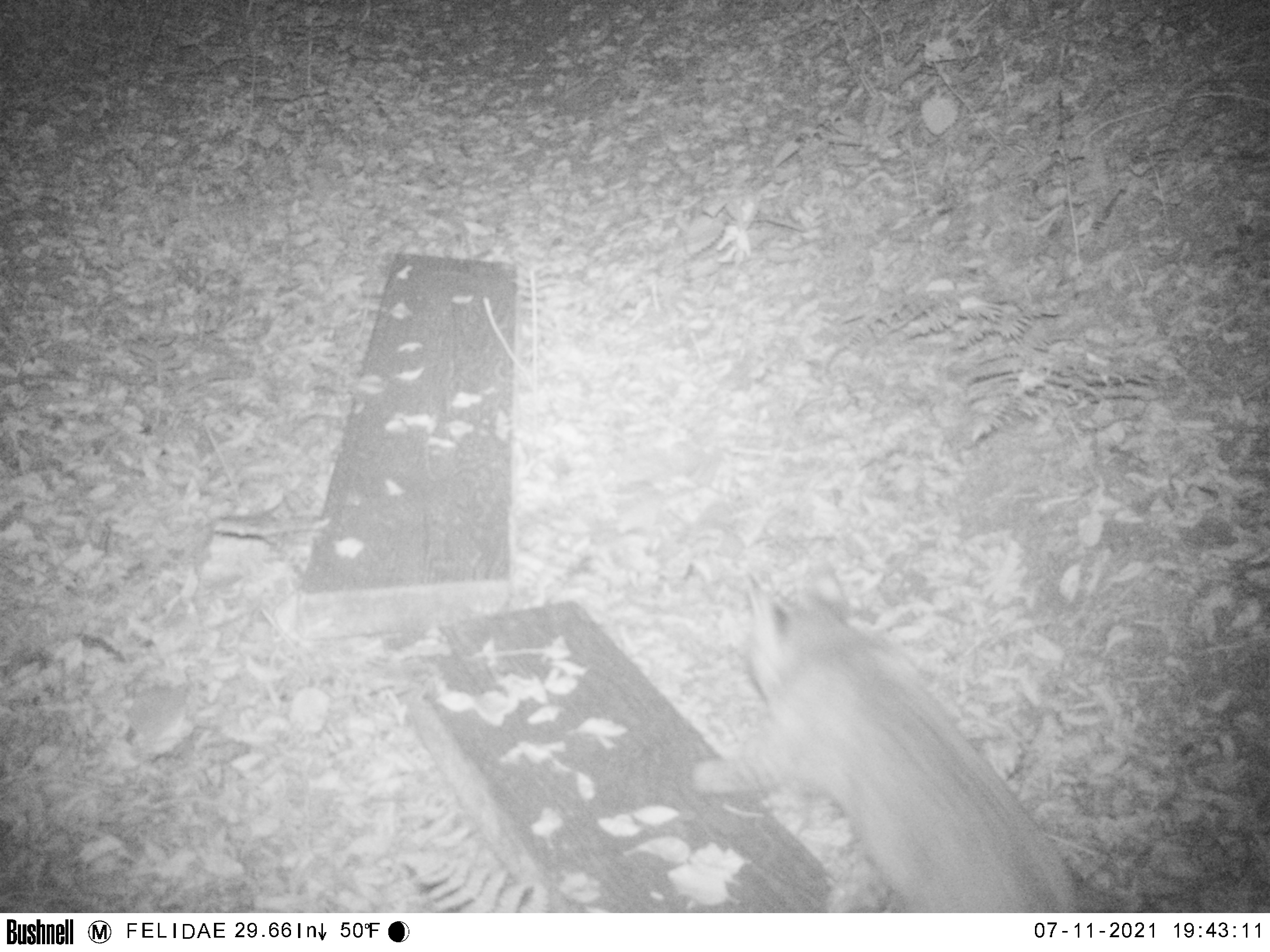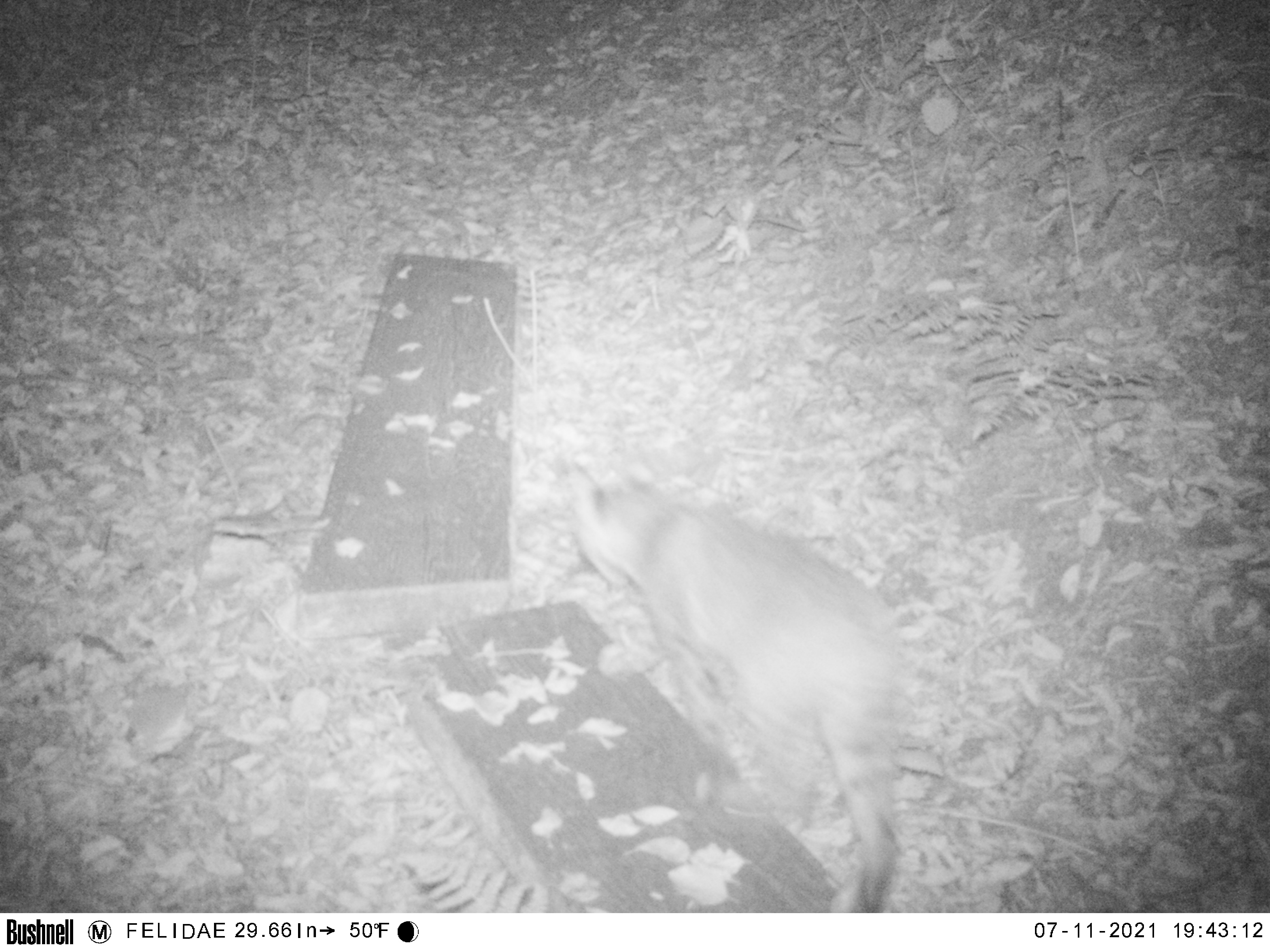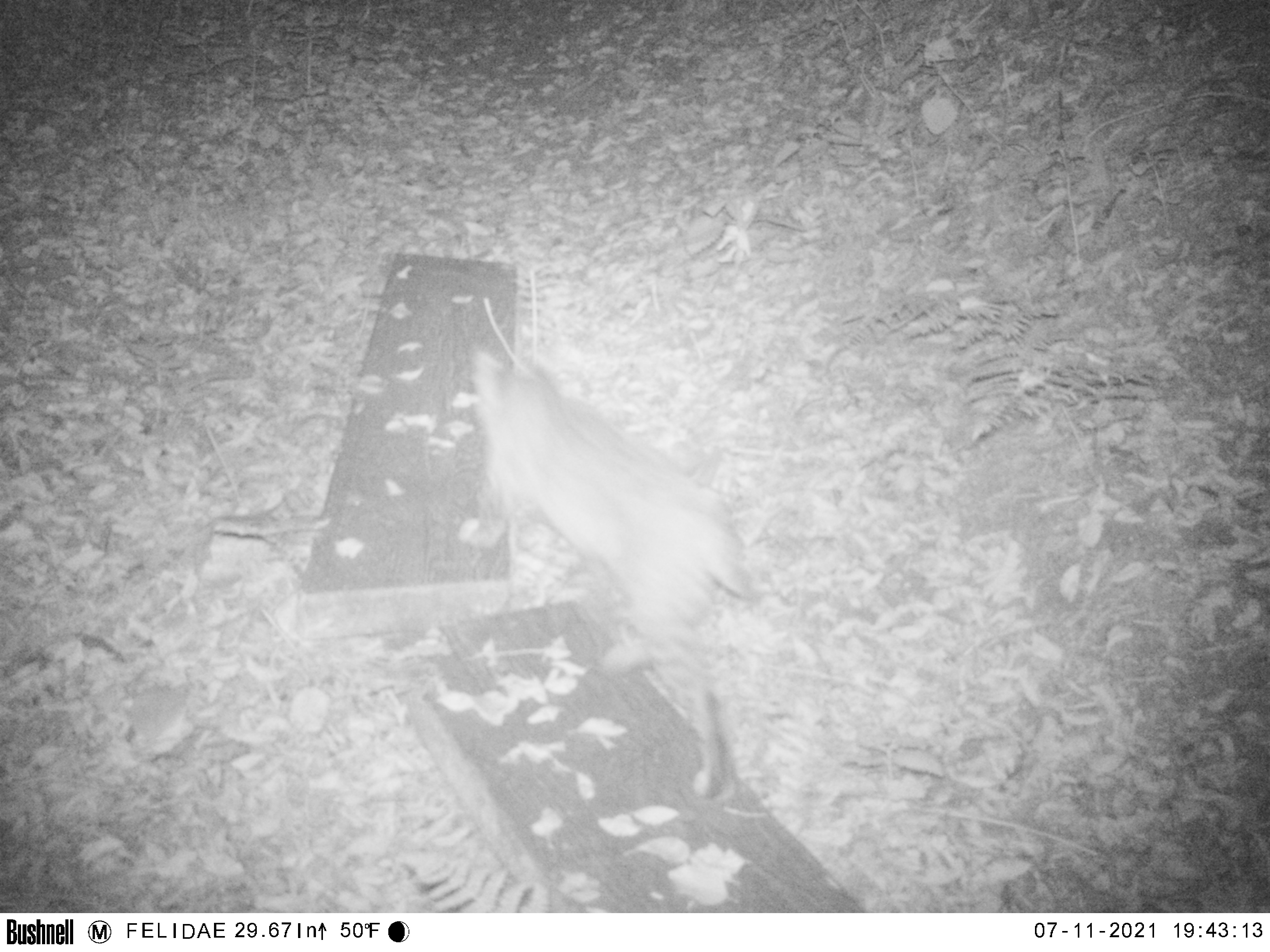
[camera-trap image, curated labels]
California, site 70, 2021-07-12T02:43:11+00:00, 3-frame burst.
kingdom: Animalia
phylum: Chordata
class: Mammalia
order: Carnivora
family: Felidae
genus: Lynx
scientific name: Lynx rufus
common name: bobcat